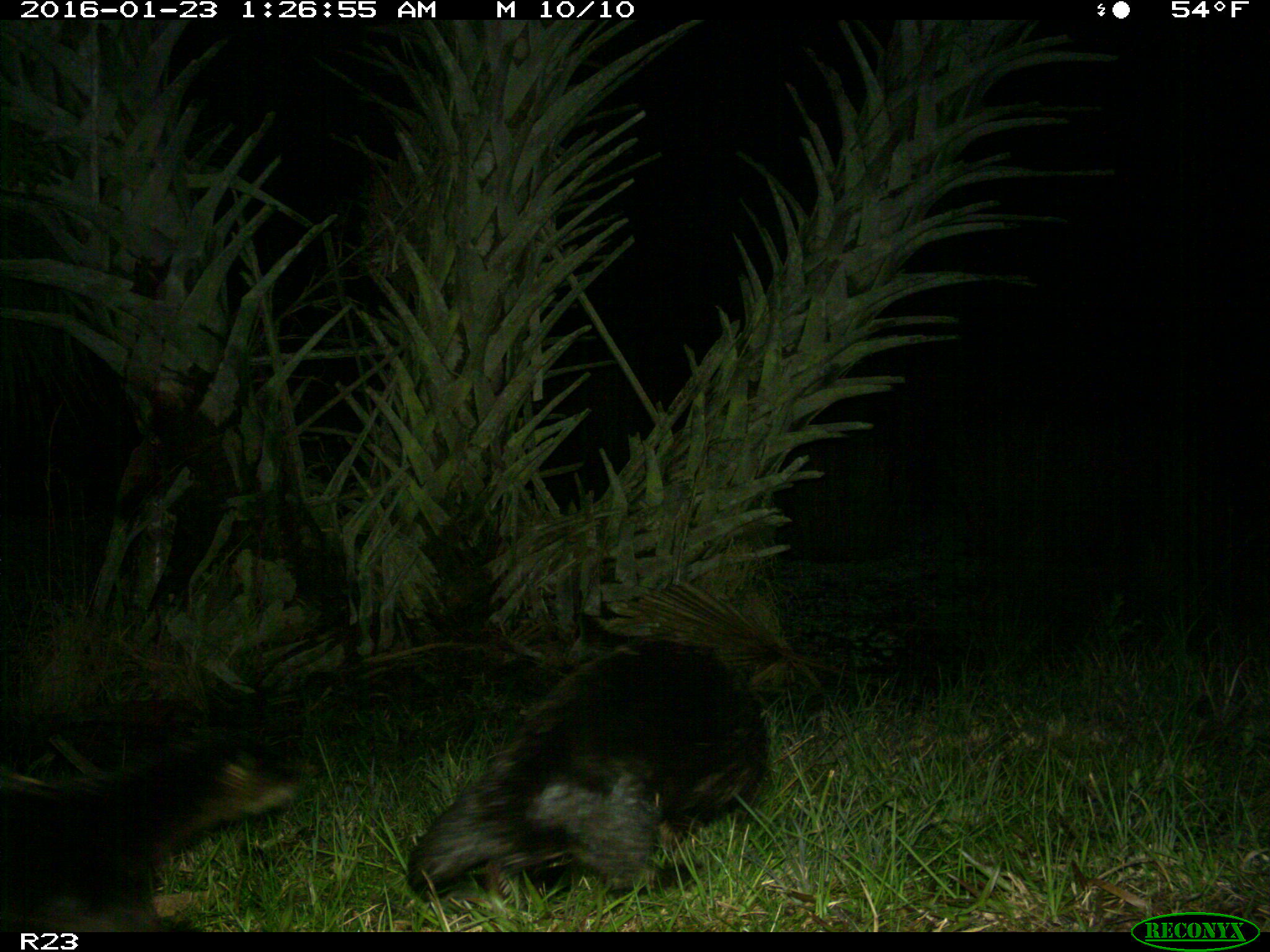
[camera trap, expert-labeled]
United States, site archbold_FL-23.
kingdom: Animalia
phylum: Chordata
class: Mammalia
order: Carnivora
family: Mustelidae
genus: Lontra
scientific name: Lontra canadensis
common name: north american river otter